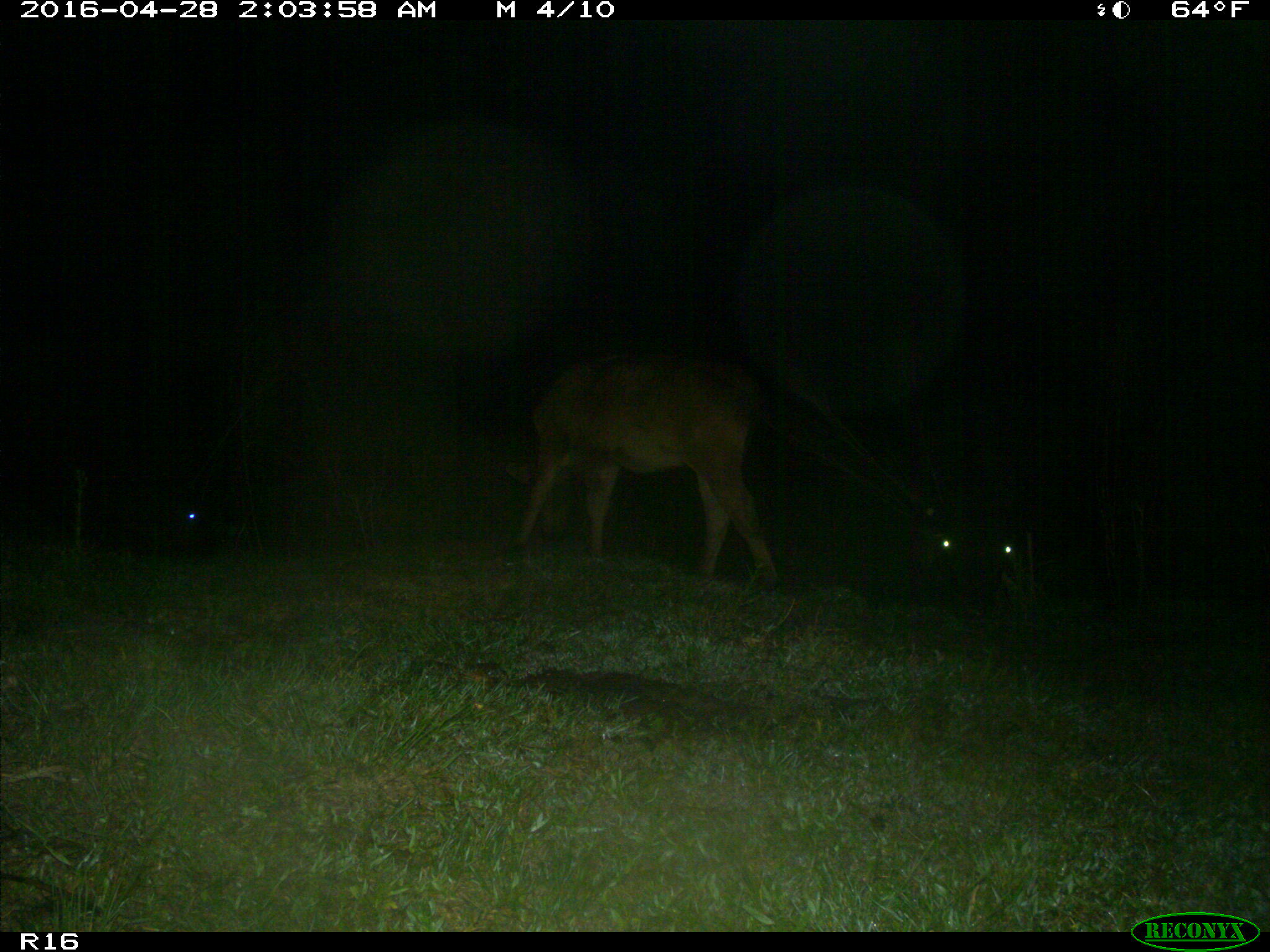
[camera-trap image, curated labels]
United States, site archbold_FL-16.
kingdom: Animalia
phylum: Chordata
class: Mammalia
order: Artiodactyla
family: Bovidae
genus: Bos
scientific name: Bos taurus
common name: domestic cow